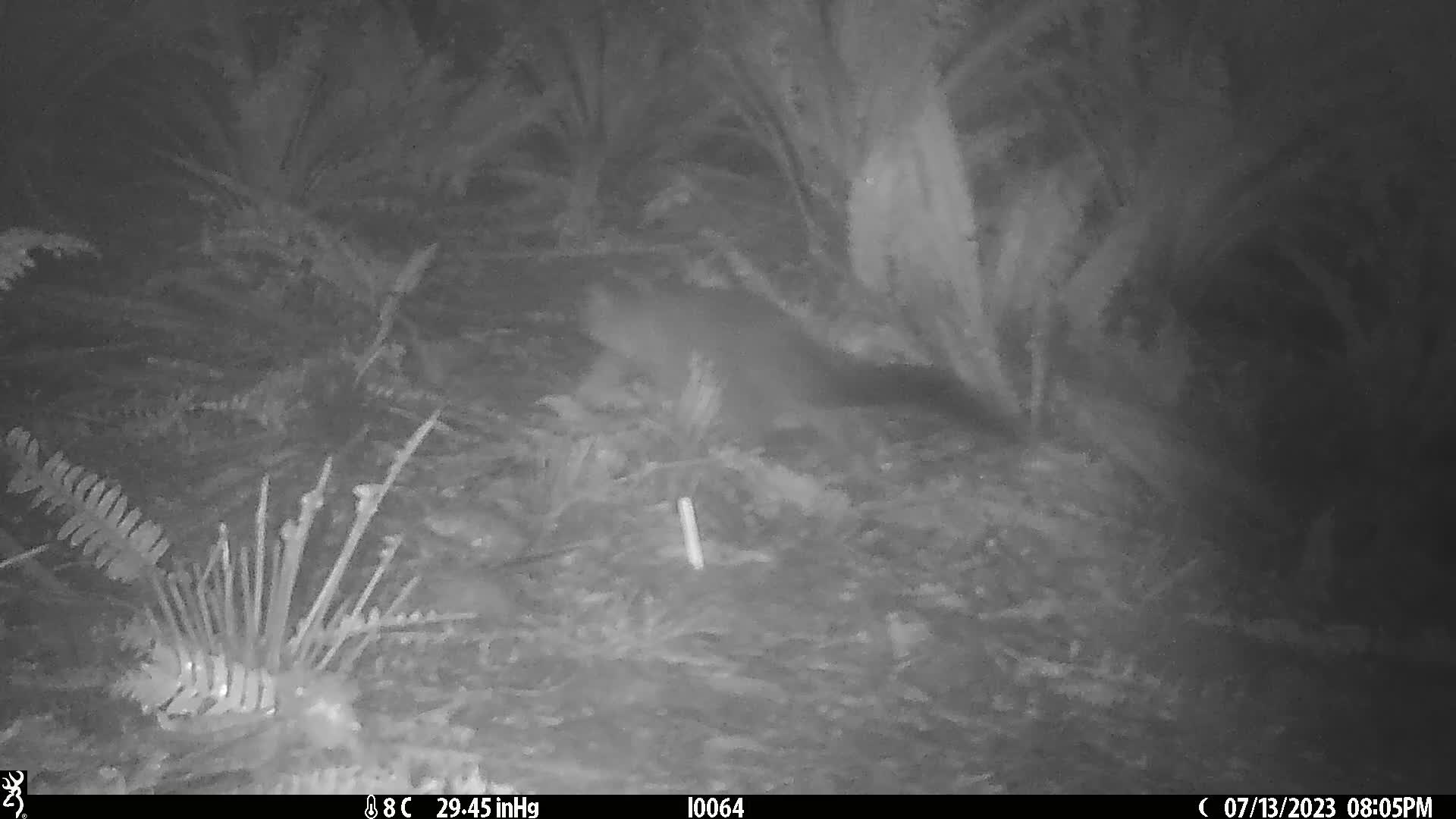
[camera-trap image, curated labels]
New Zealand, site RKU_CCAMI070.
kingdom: Animalia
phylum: Chordata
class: Mammalia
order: Diprotodontia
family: Phalangeridae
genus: Trichosurus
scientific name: Trichosurus vulpecula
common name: common brushtail possum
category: possum